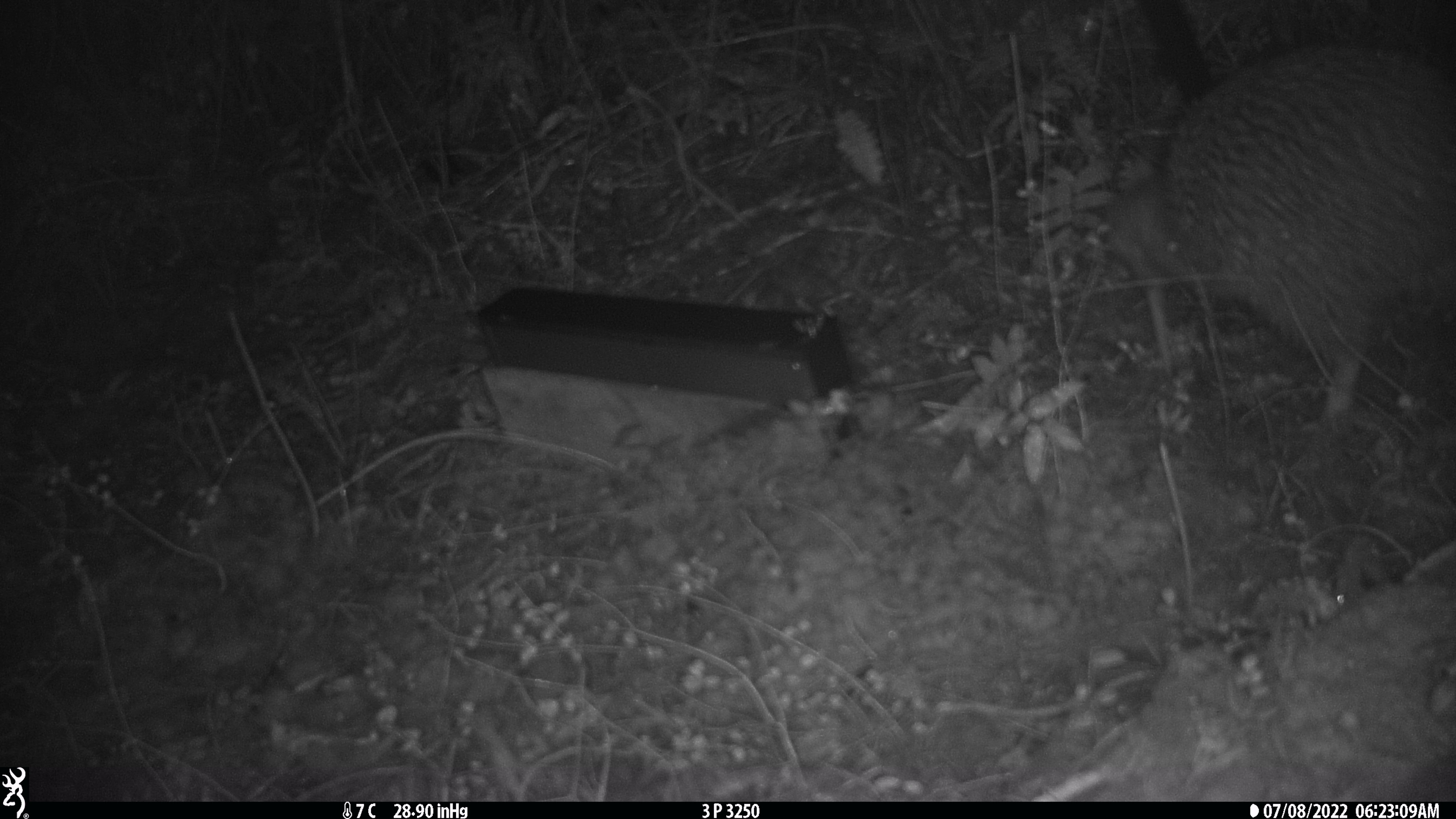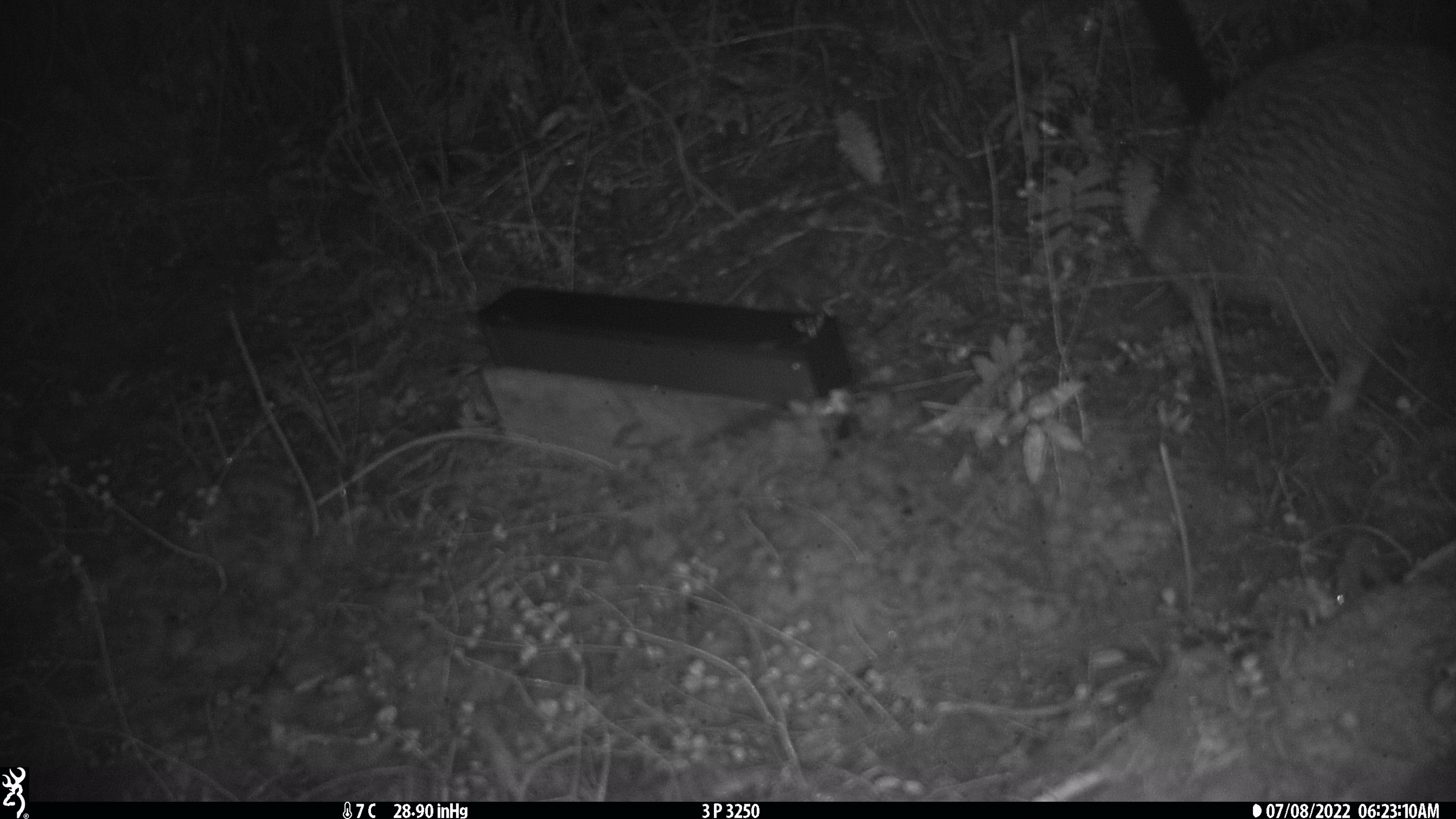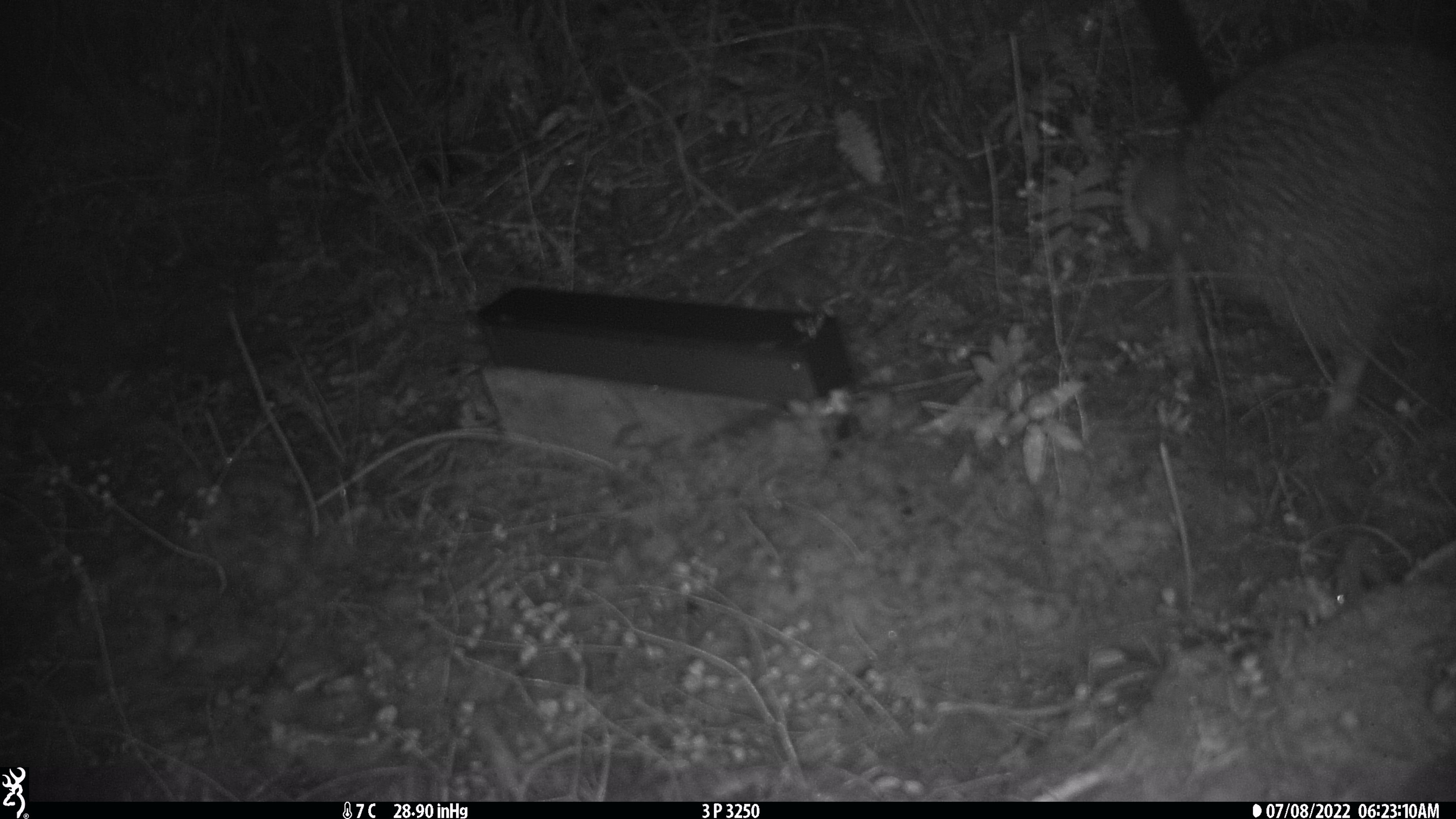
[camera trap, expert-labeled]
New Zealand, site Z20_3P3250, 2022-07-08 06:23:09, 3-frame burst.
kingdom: Animalia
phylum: Chordata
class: Aves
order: Apterygiformes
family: Apterygidae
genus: Apteryx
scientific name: Apteryx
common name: kiwi